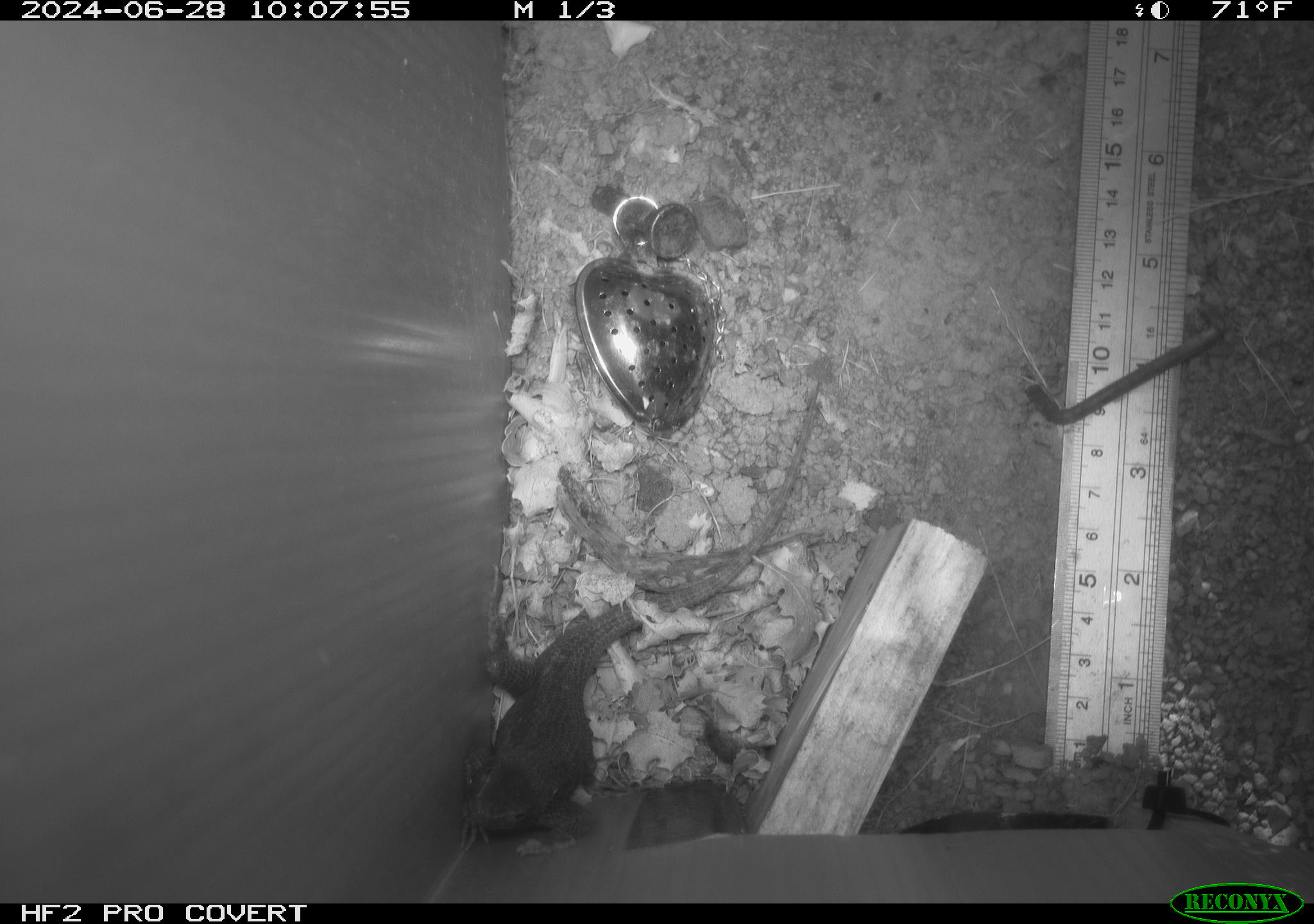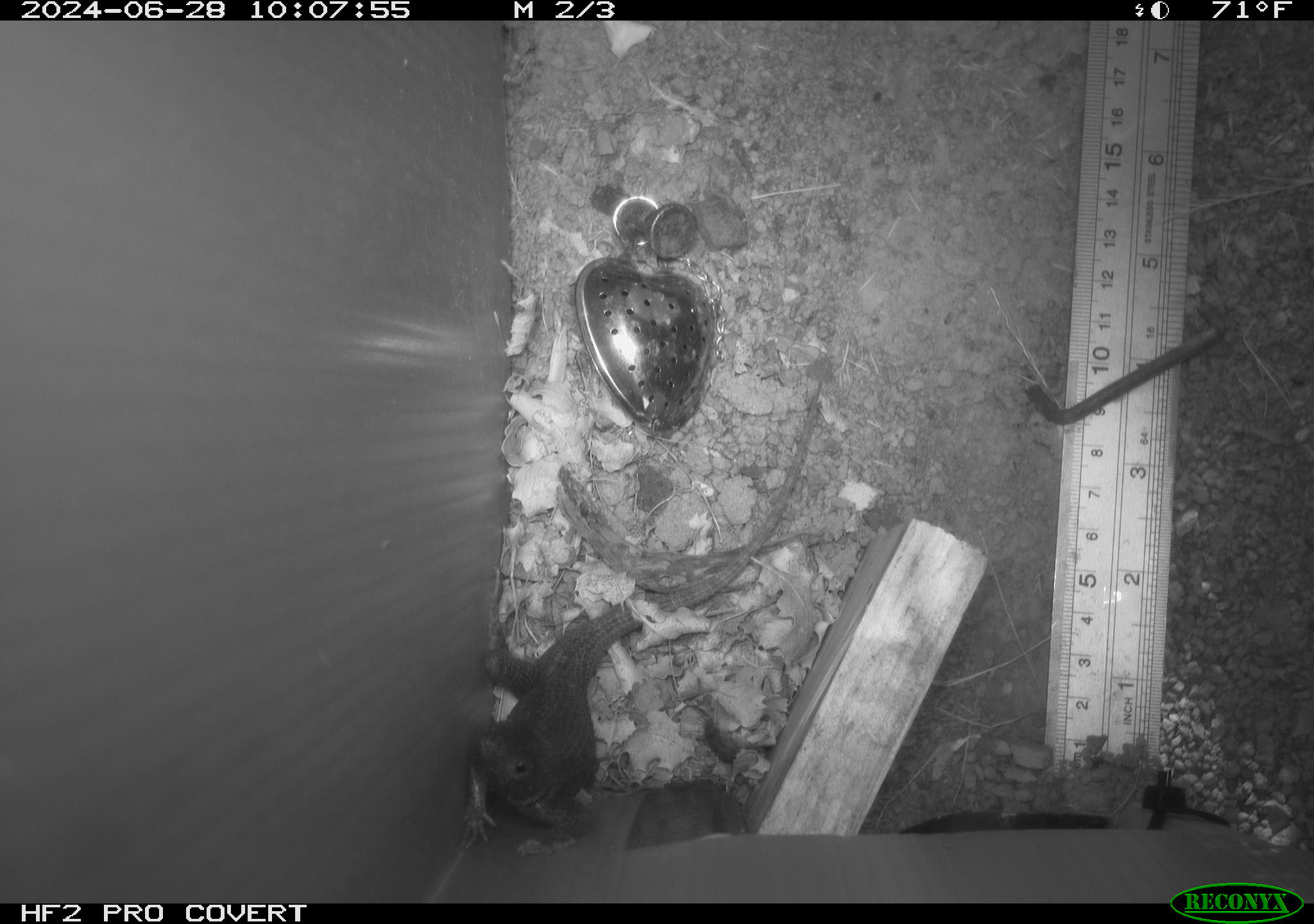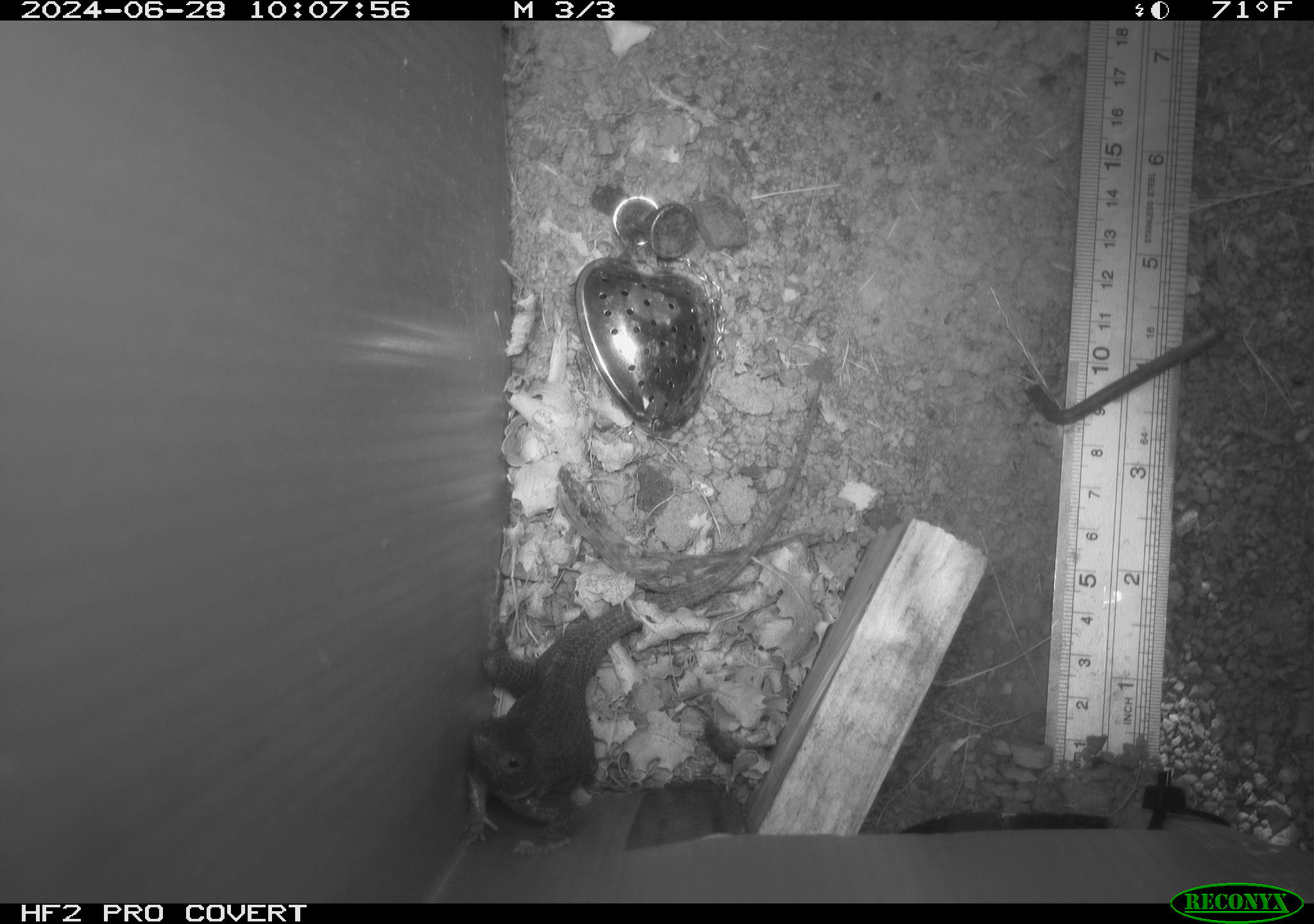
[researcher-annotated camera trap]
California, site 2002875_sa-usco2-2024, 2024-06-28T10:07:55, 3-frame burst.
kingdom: Animalia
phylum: Chordata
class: Reptilia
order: Squamata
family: Phrynosomatidae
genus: Sceloporus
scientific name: Sceloporus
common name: spiny lizards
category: sceloporus species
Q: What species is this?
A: Sceloporus species (spiny lizards) (Sceloporus).